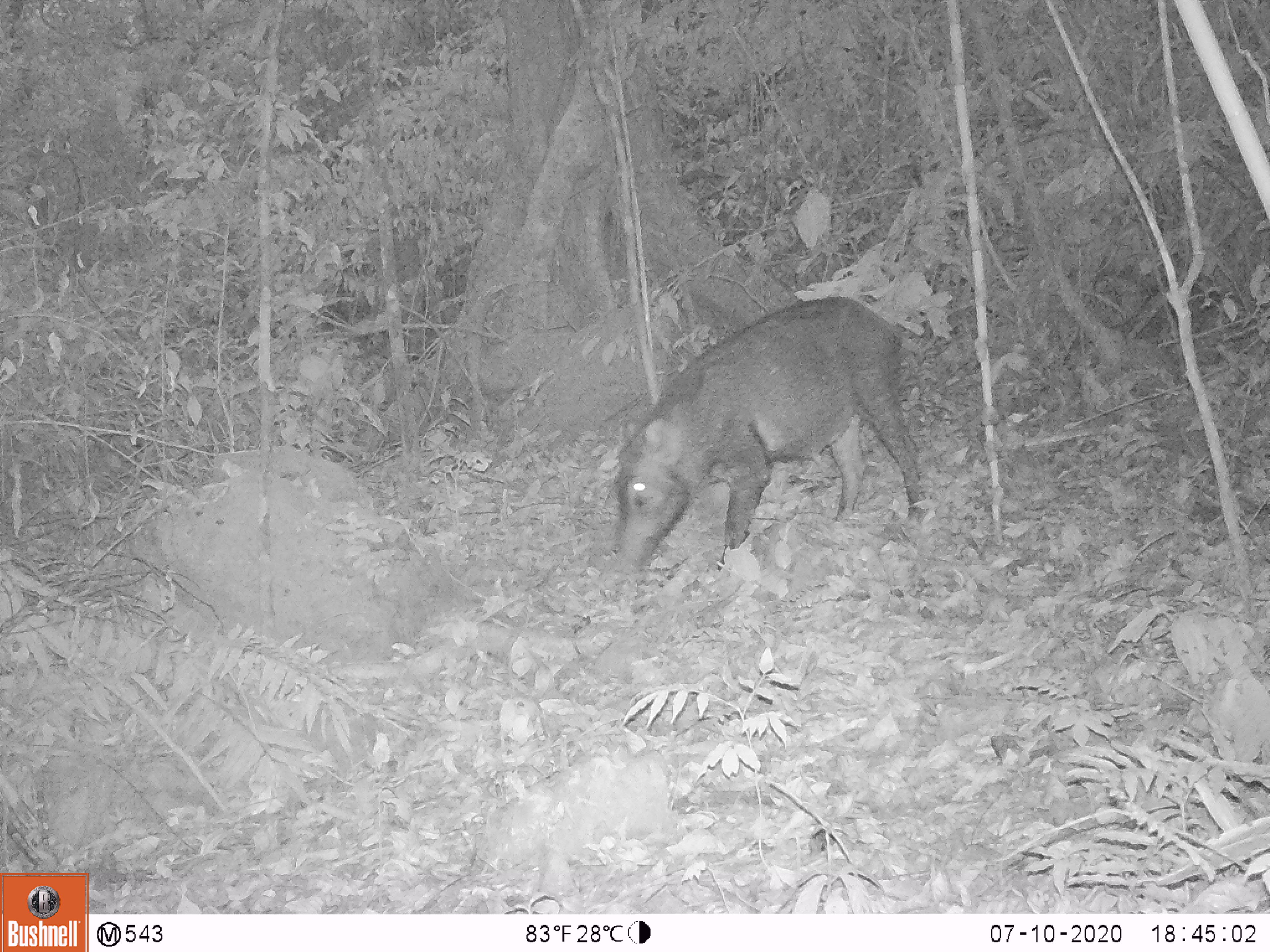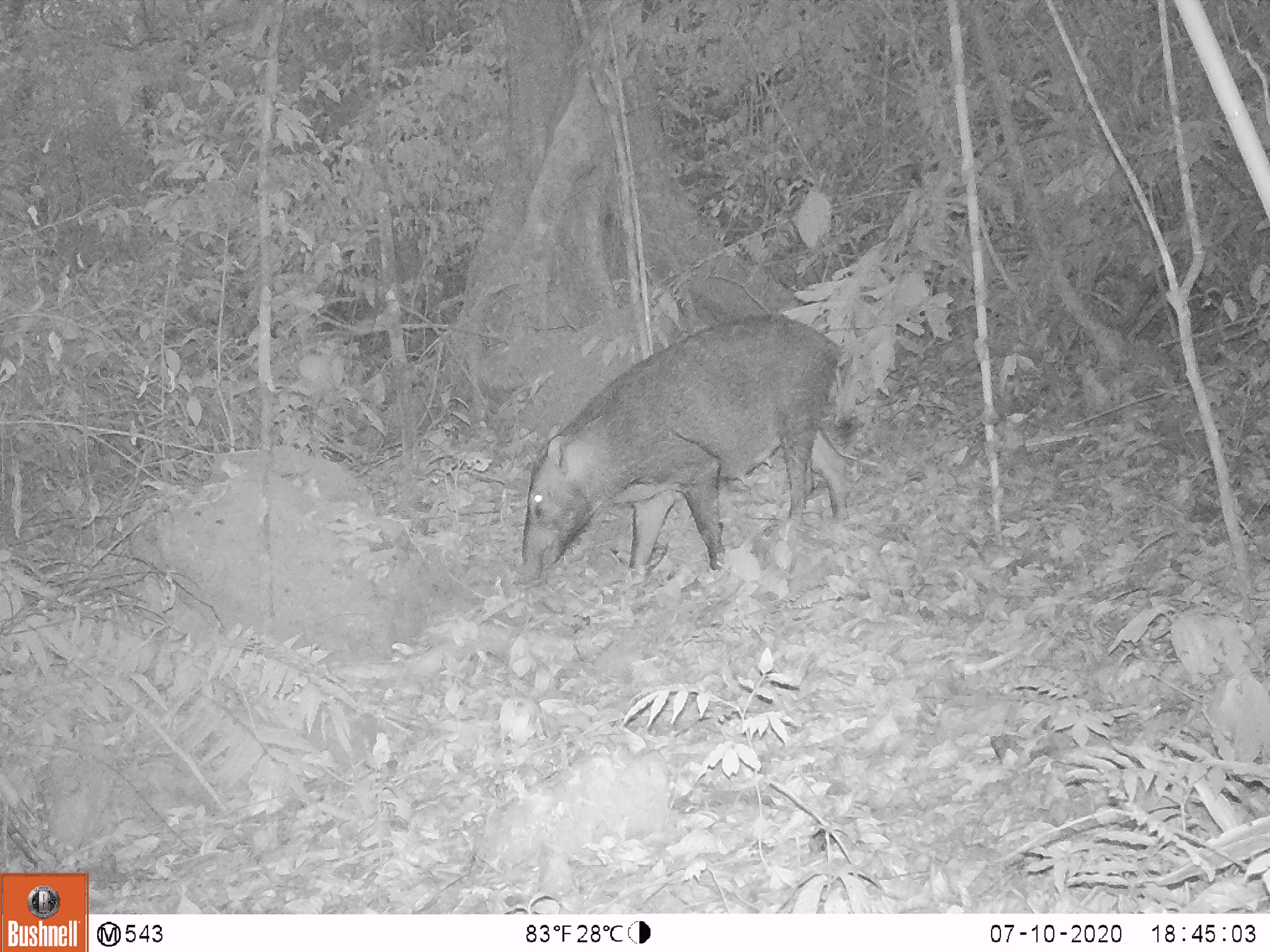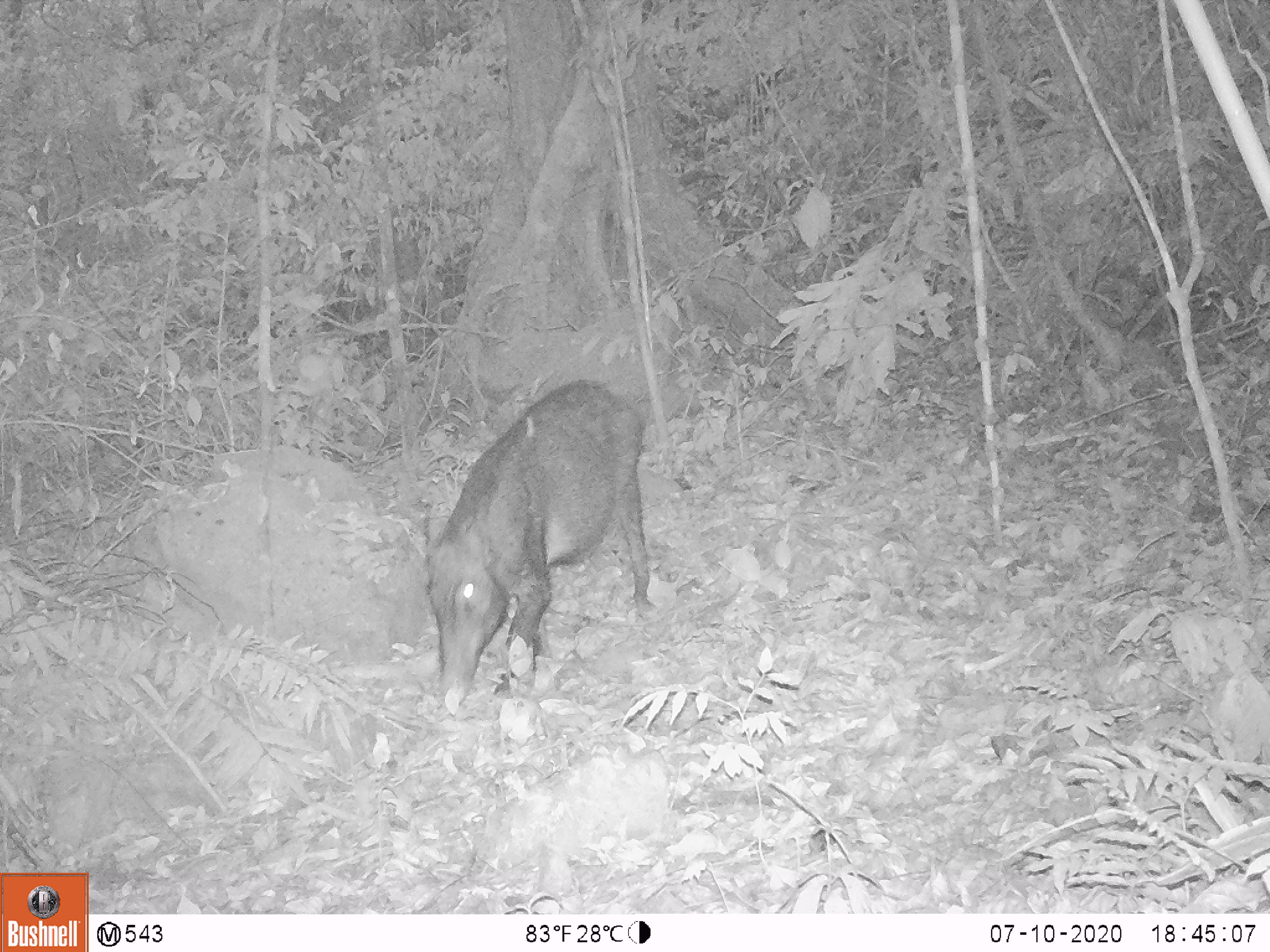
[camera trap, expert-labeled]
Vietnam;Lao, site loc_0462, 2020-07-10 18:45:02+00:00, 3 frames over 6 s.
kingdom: Animalia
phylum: Chordata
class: Mammalia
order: Artiodactyla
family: Suidae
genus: Sus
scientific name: Sus scrofa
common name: eurasian wild pig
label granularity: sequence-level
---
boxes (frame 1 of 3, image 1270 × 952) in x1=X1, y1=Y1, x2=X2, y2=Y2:
eurasian wild pig: x1=607, y1=293, x2=926, y2=586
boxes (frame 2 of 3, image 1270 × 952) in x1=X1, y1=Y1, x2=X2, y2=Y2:
eurasian wild pig: x1=515, y1=307, x2=851, y2=587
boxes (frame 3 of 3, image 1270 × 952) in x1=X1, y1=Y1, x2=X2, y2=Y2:
eurasian wild pig: x1=419, y1=375, x2=654, y2=707